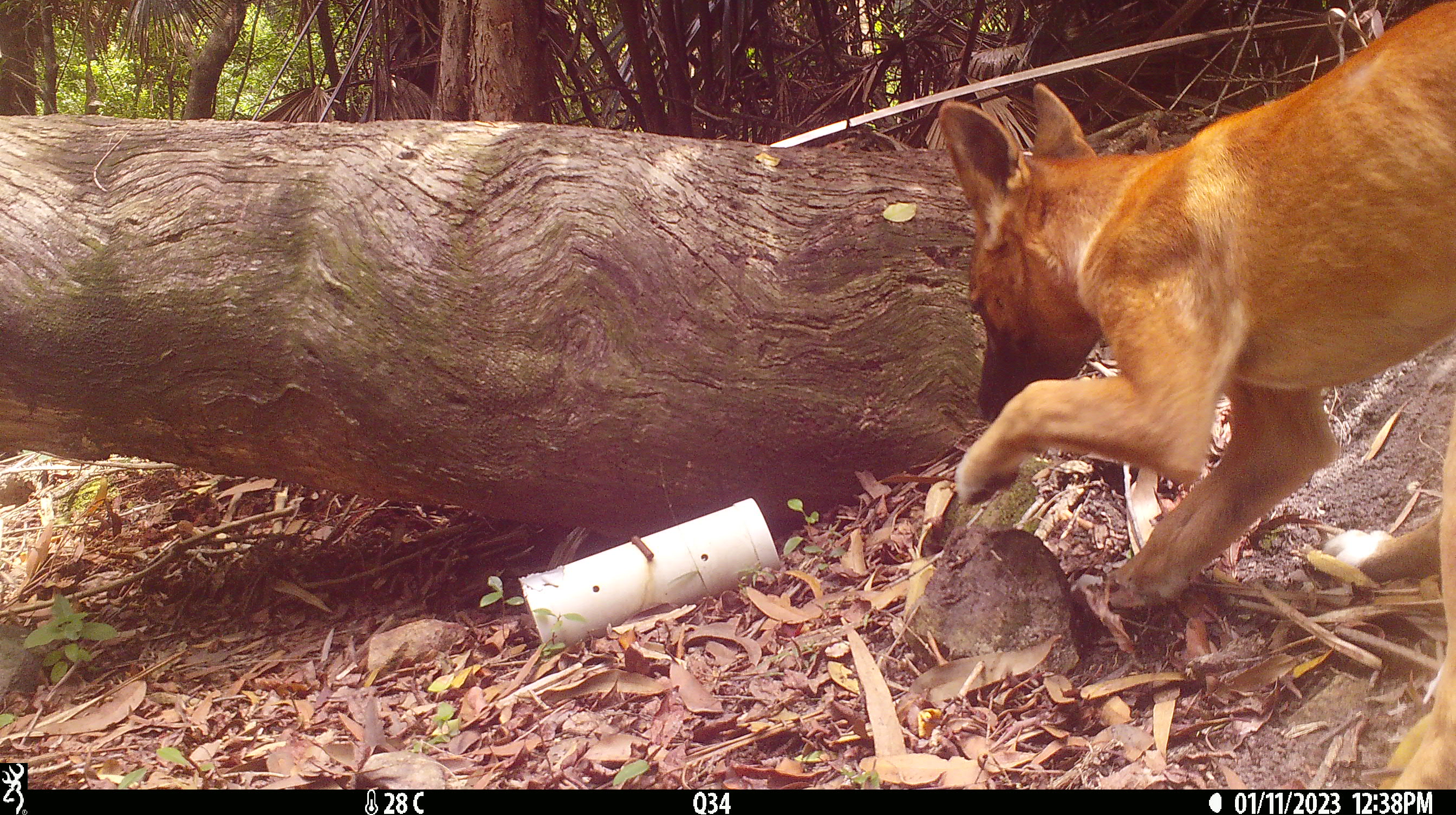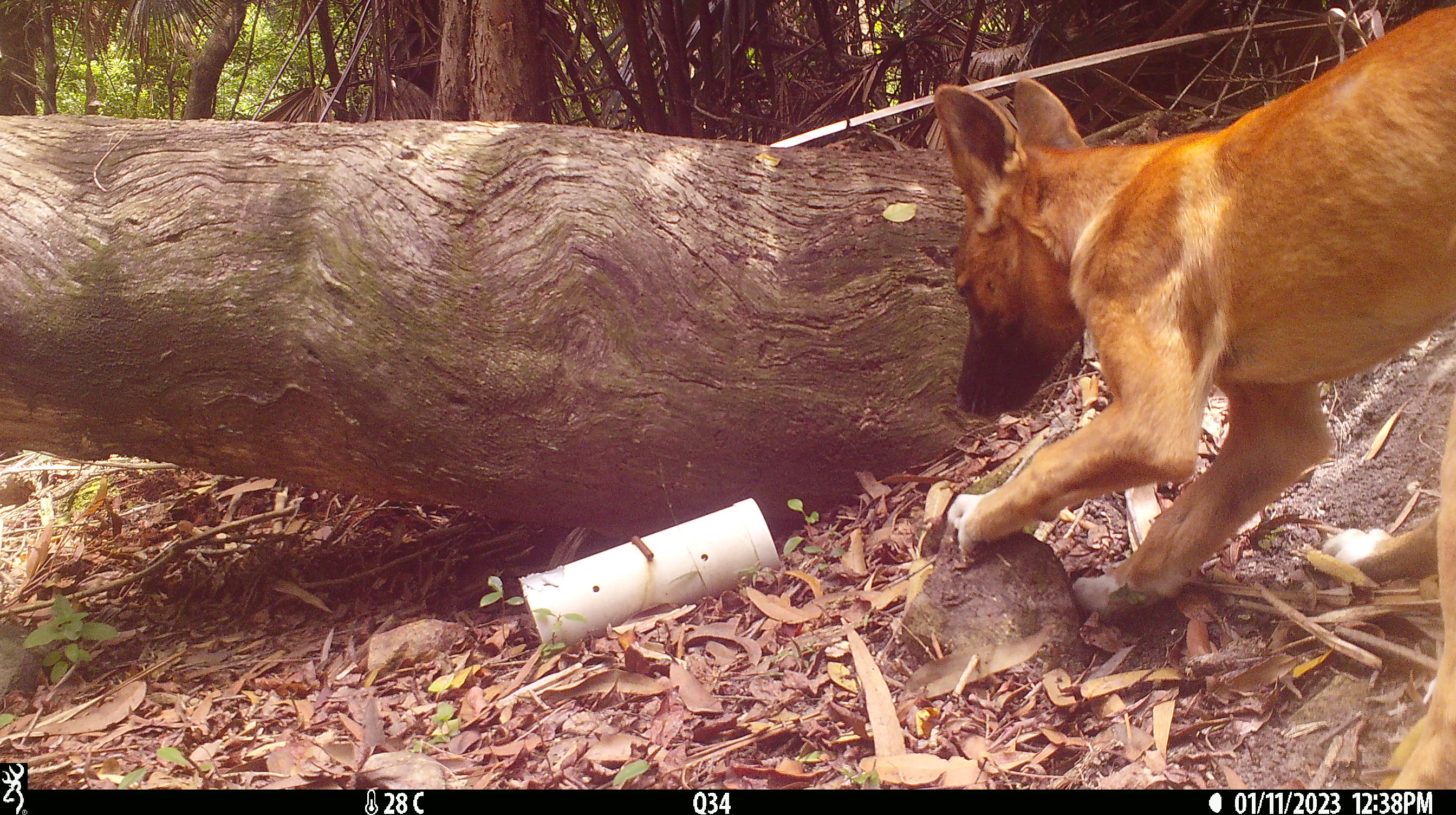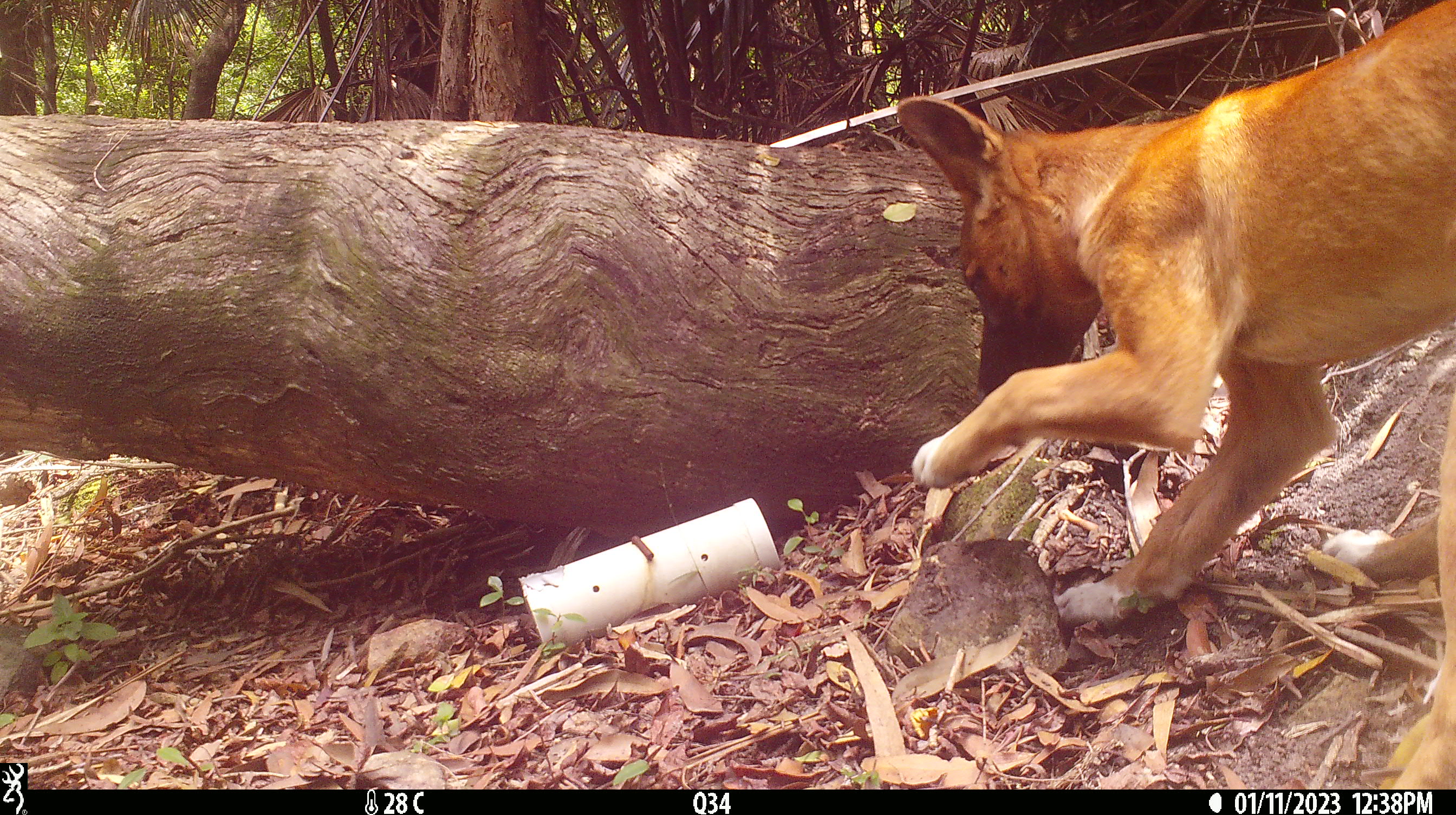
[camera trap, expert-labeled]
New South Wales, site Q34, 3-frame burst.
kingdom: Animalia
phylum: Chordata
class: Mammalia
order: Carnivora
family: Canidae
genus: Canis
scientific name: Canis familiaris dingo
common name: dingo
Dingo (Canis familiaris dingo).